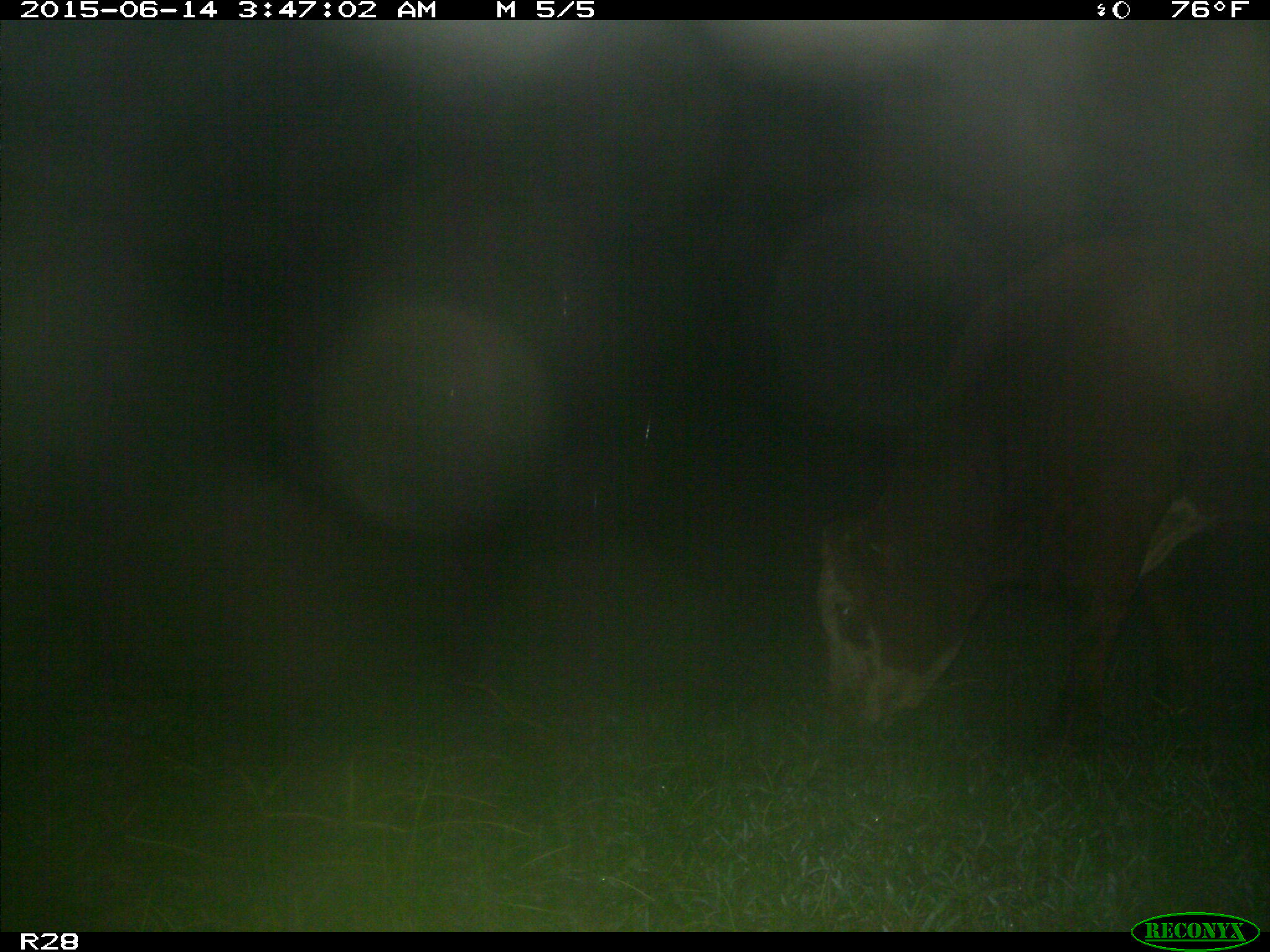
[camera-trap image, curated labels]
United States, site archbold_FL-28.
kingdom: Animalia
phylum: Chordata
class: Mammalia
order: Artiodactyla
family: Bovidae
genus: Bos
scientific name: Bos taurus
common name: domestic cow